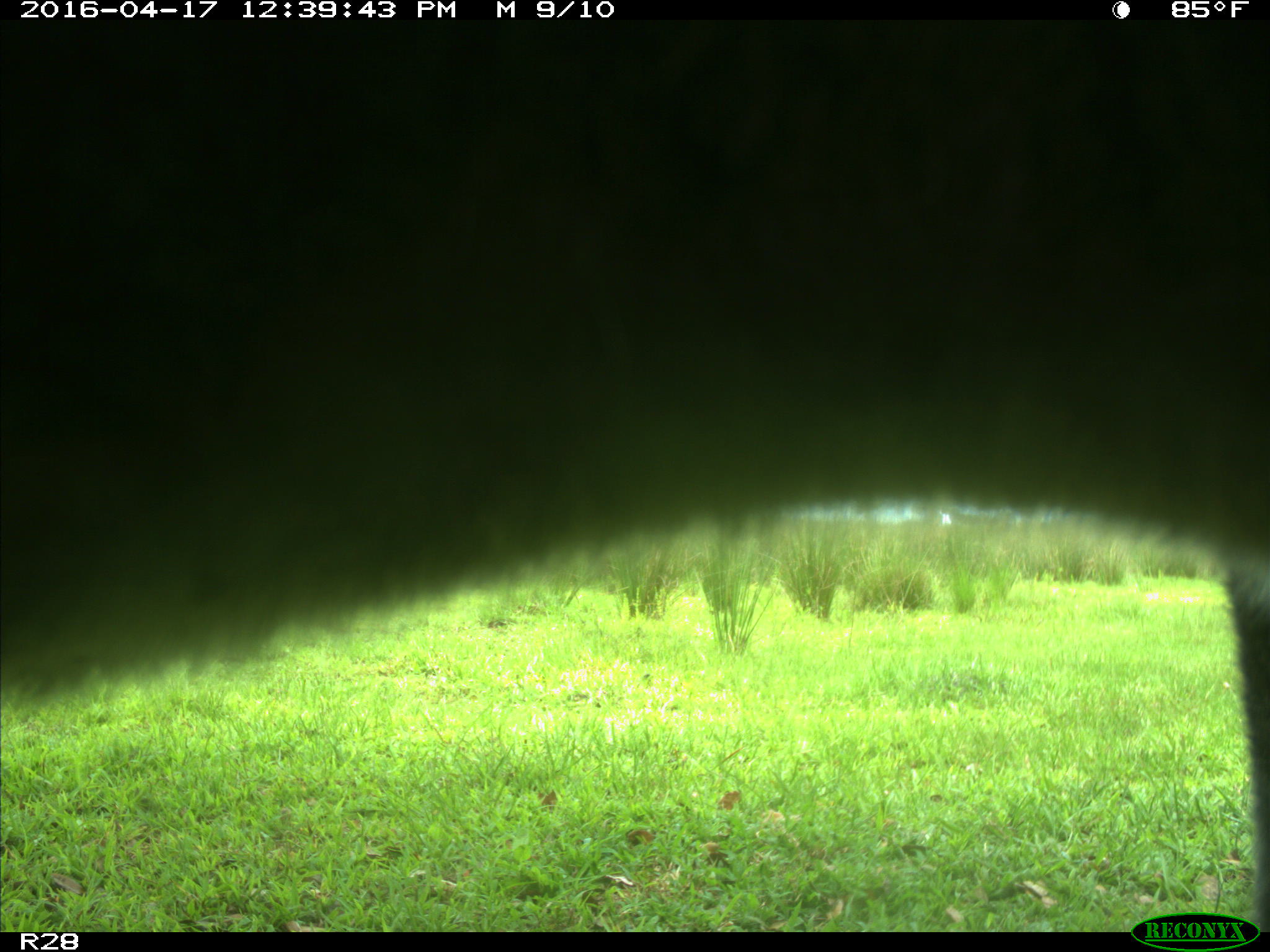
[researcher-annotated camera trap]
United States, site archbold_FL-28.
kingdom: Animalia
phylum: Chordata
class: Mammalia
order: Artiodactyla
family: Bovidae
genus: Bos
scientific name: Bos taurus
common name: domestic cow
Bos taurus (domestic cow).